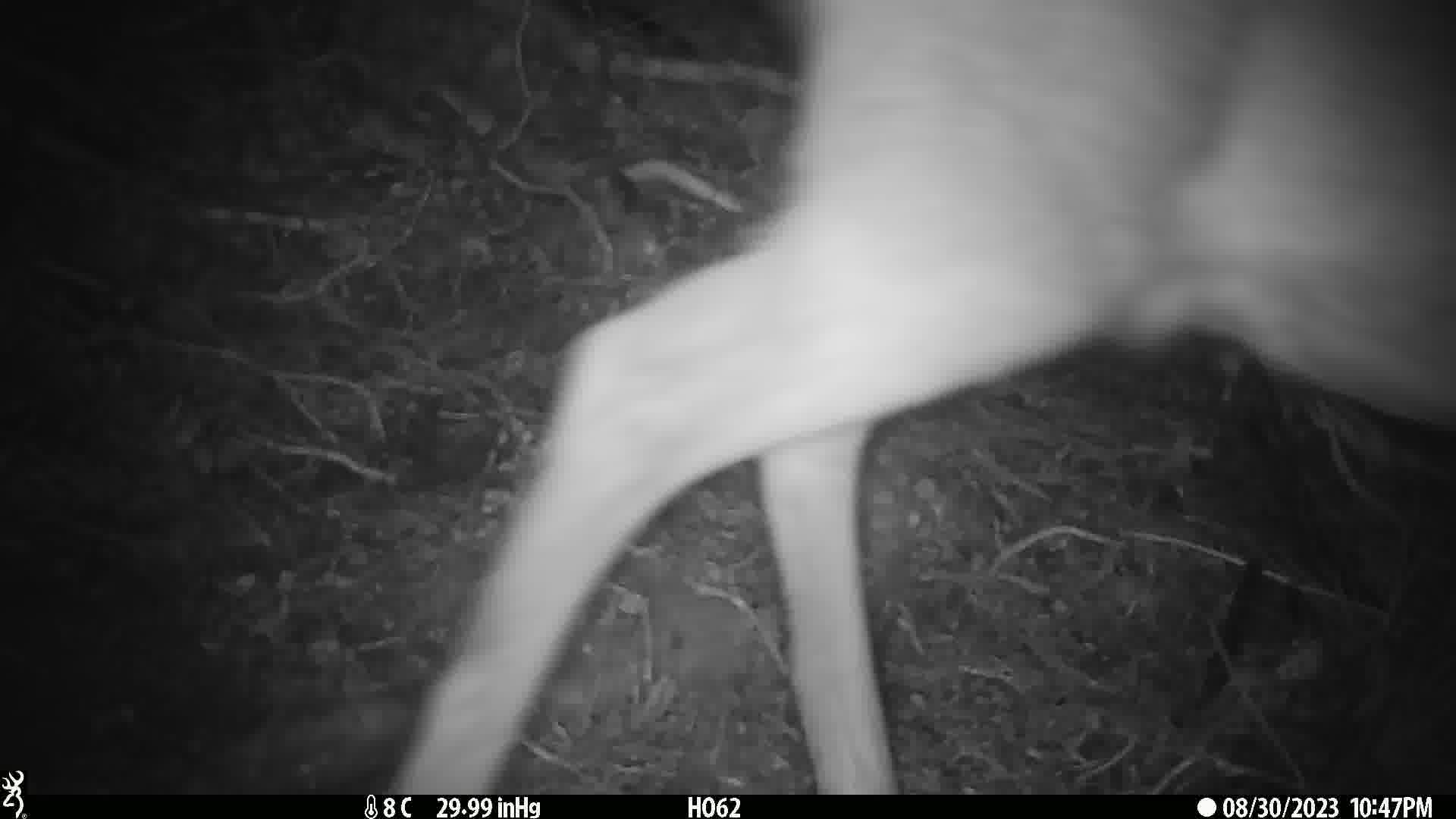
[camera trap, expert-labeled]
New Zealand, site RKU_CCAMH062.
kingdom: Animalia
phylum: Chordata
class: Mammalia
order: Artiodactyla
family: Cervidae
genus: Odocoileus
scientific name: Odocoileus virginianus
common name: white-tailed deer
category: white tailed deer